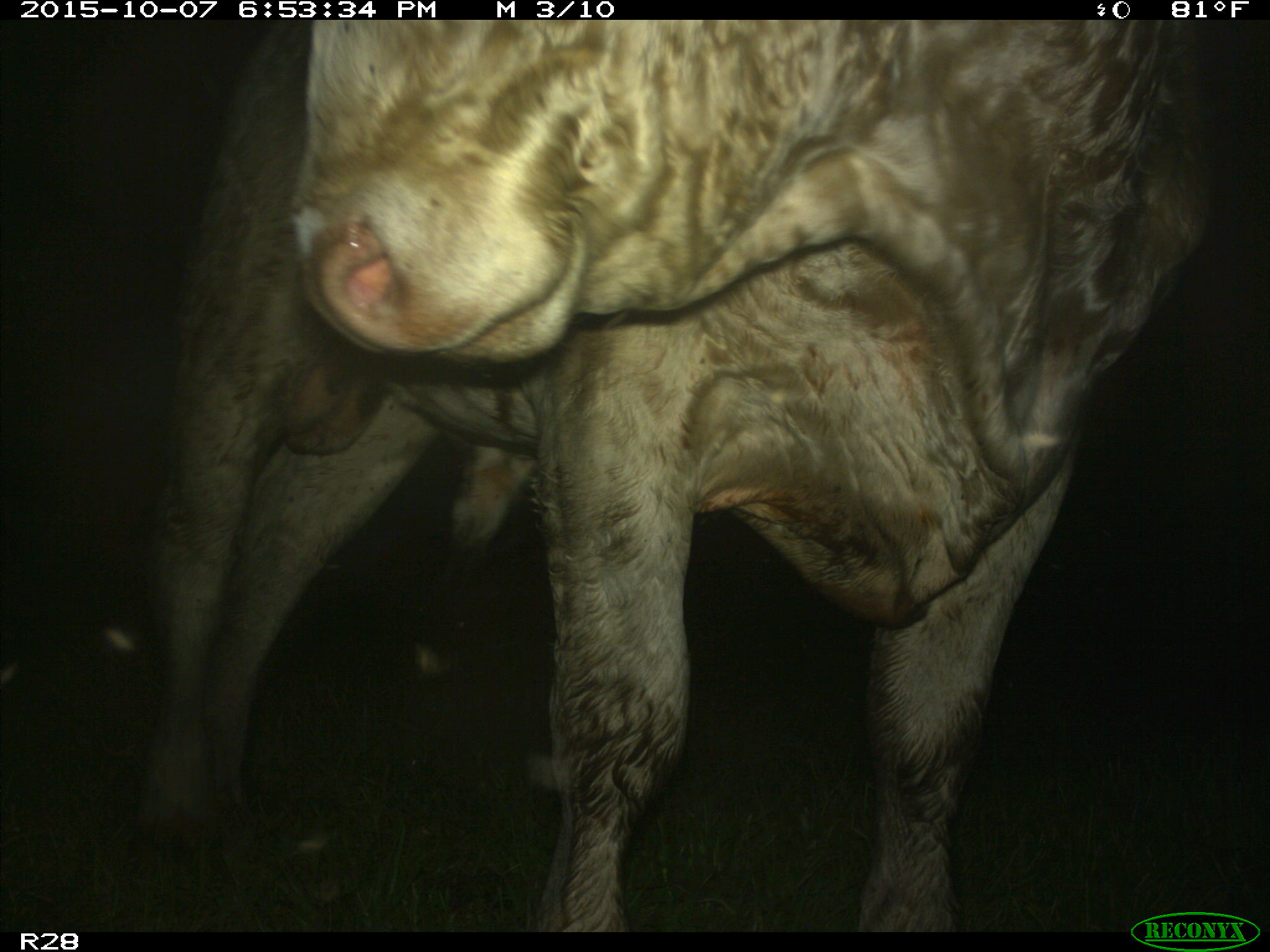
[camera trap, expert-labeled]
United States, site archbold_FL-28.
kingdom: Animalia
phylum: Chordata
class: Mammalia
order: Artiodactyla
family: Bovidae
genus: Bos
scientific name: Bos taurus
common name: domestic cow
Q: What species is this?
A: Bos taurus (domestic cow).